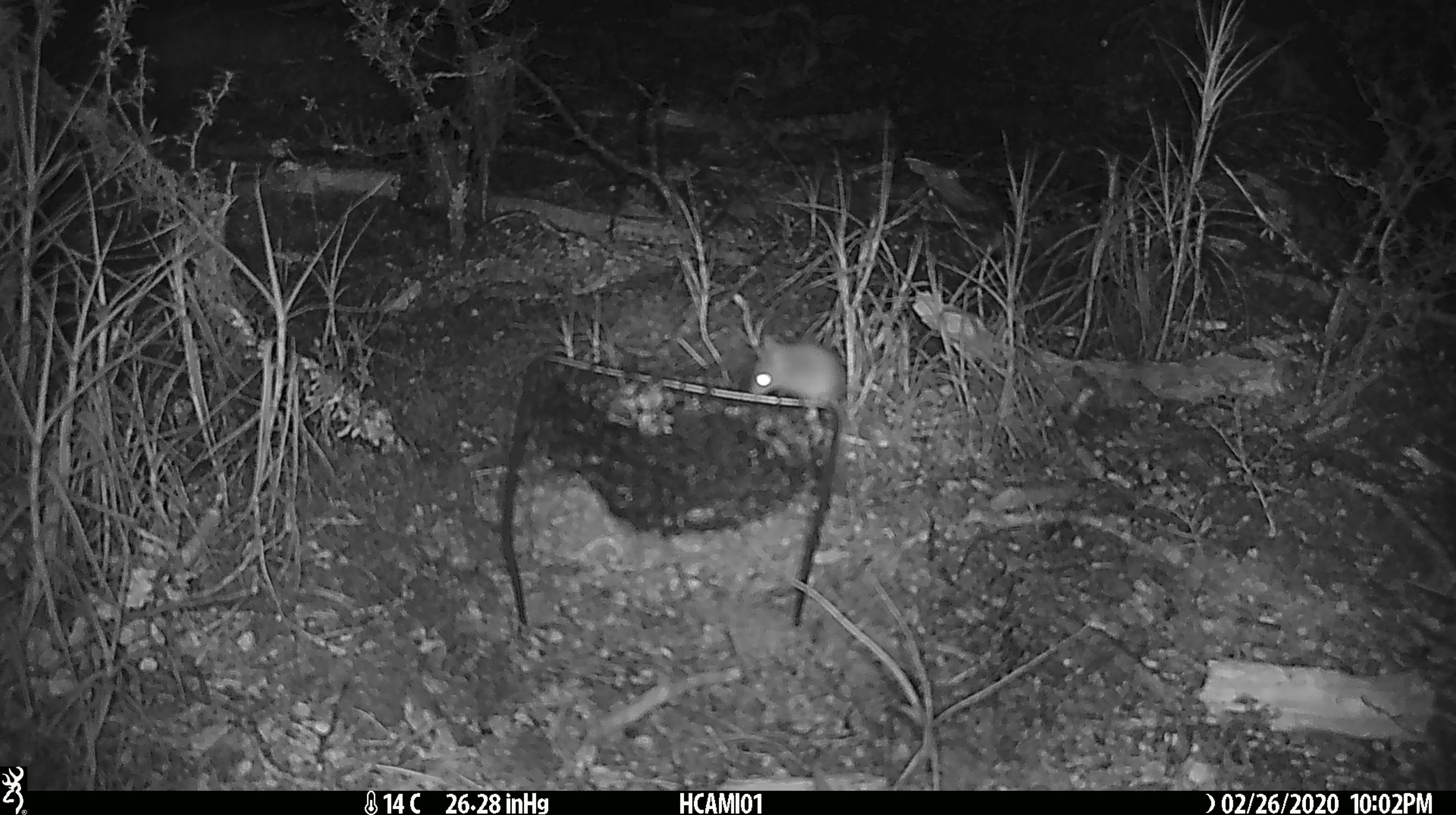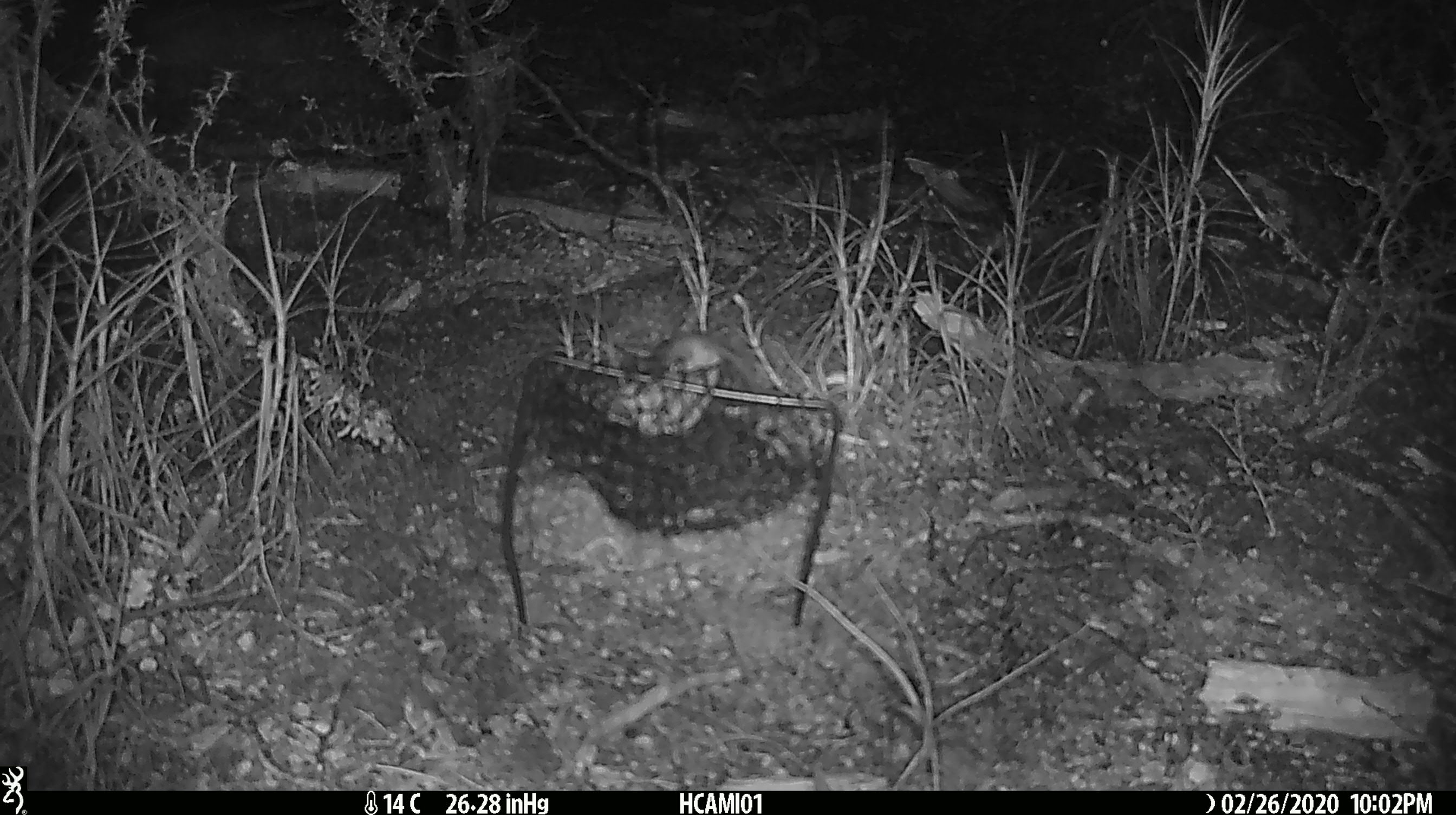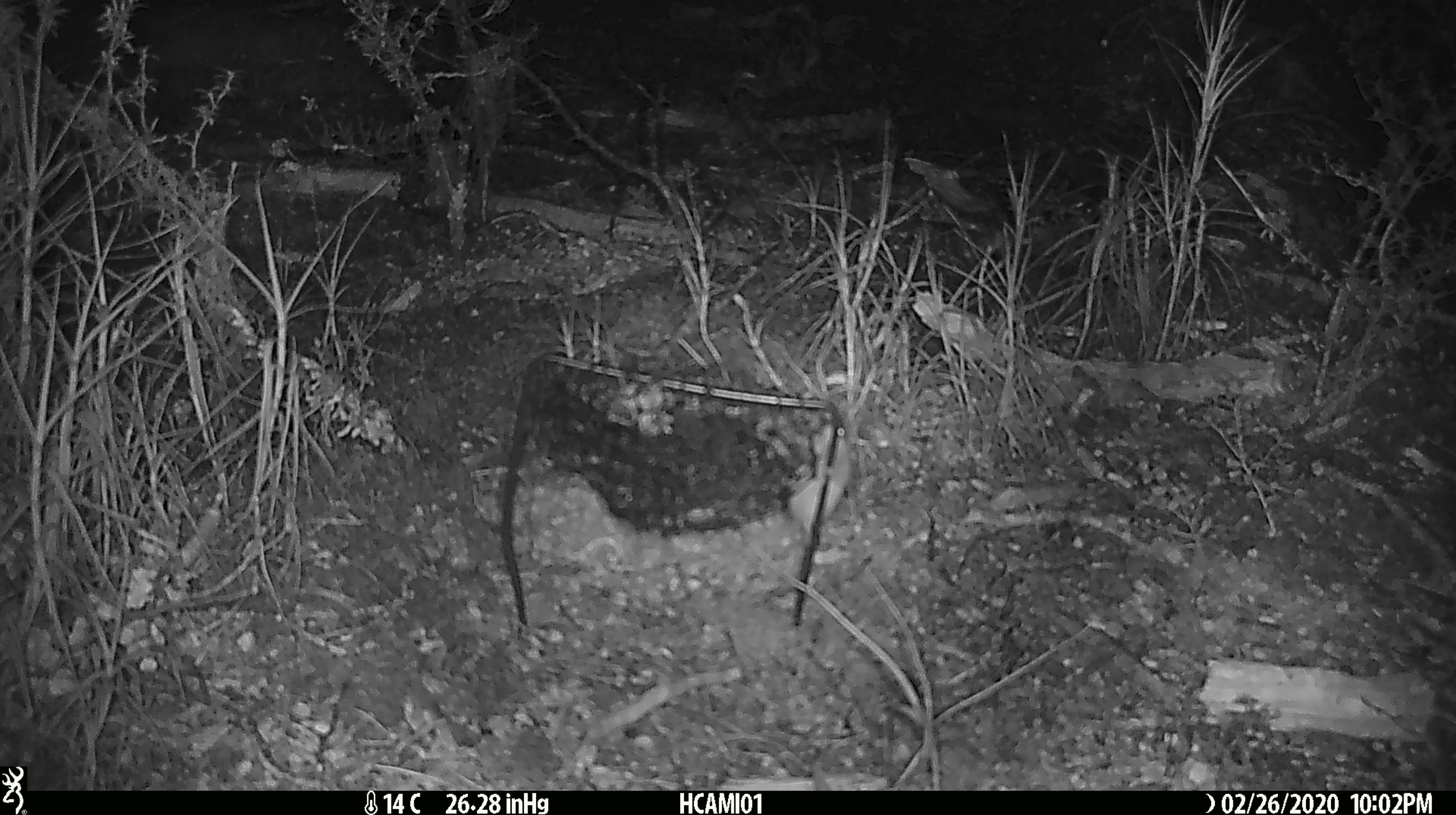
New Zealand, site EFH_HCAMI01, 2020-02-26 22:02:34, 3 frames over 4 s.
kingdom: Animalia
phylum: Chordata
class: Mammalia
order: Rodentia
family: Muridae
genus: Mus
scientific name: Mus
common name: mouse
Mouse (Mus).